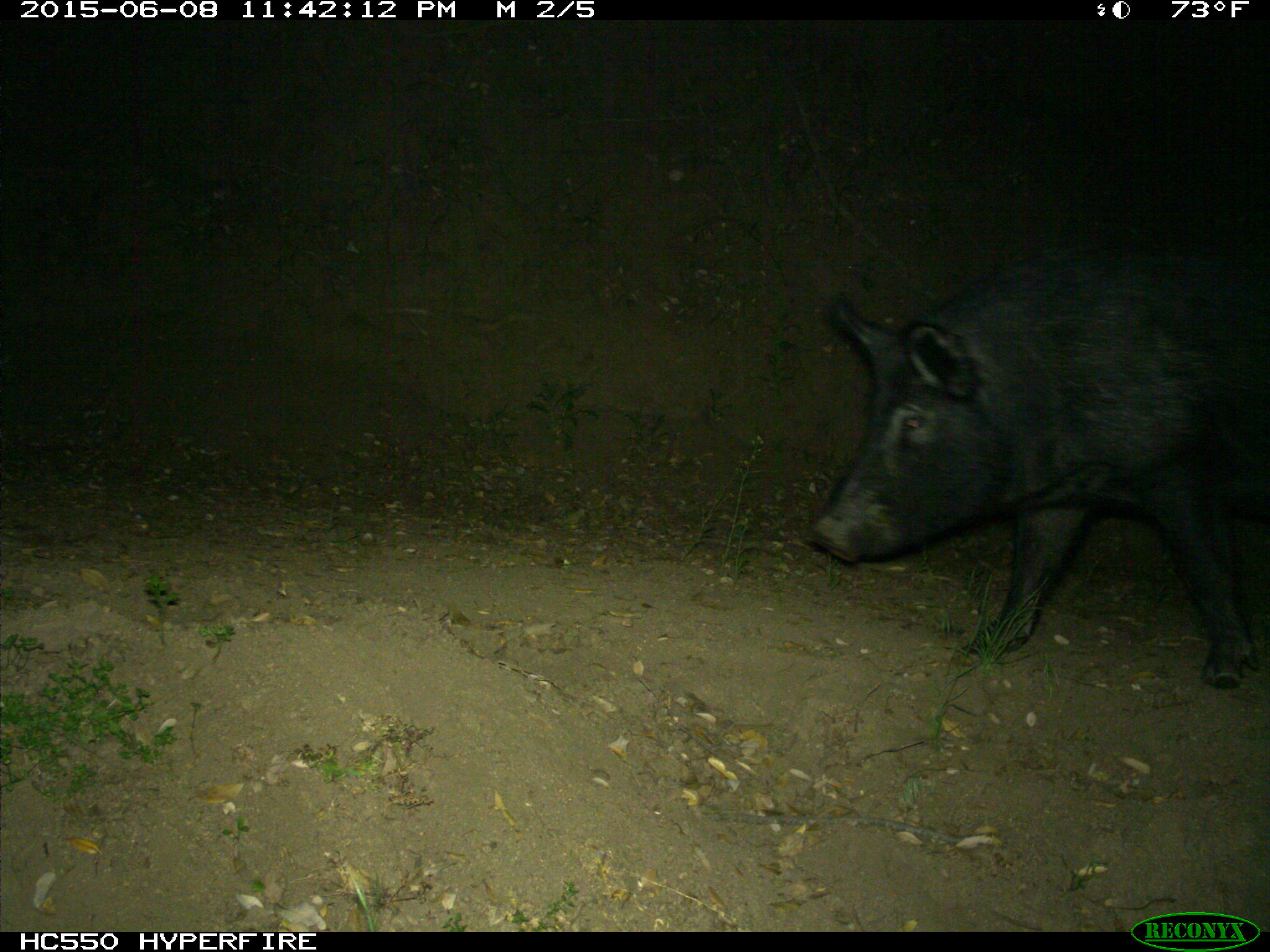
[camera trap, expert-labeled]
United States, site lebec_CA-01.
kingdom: Animalia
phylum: Chordata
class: Mammalia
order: Artiodactyla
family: Suidae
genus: Sus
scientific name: Sus scrofa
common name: wild boar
Sus scrofa (wild boar).